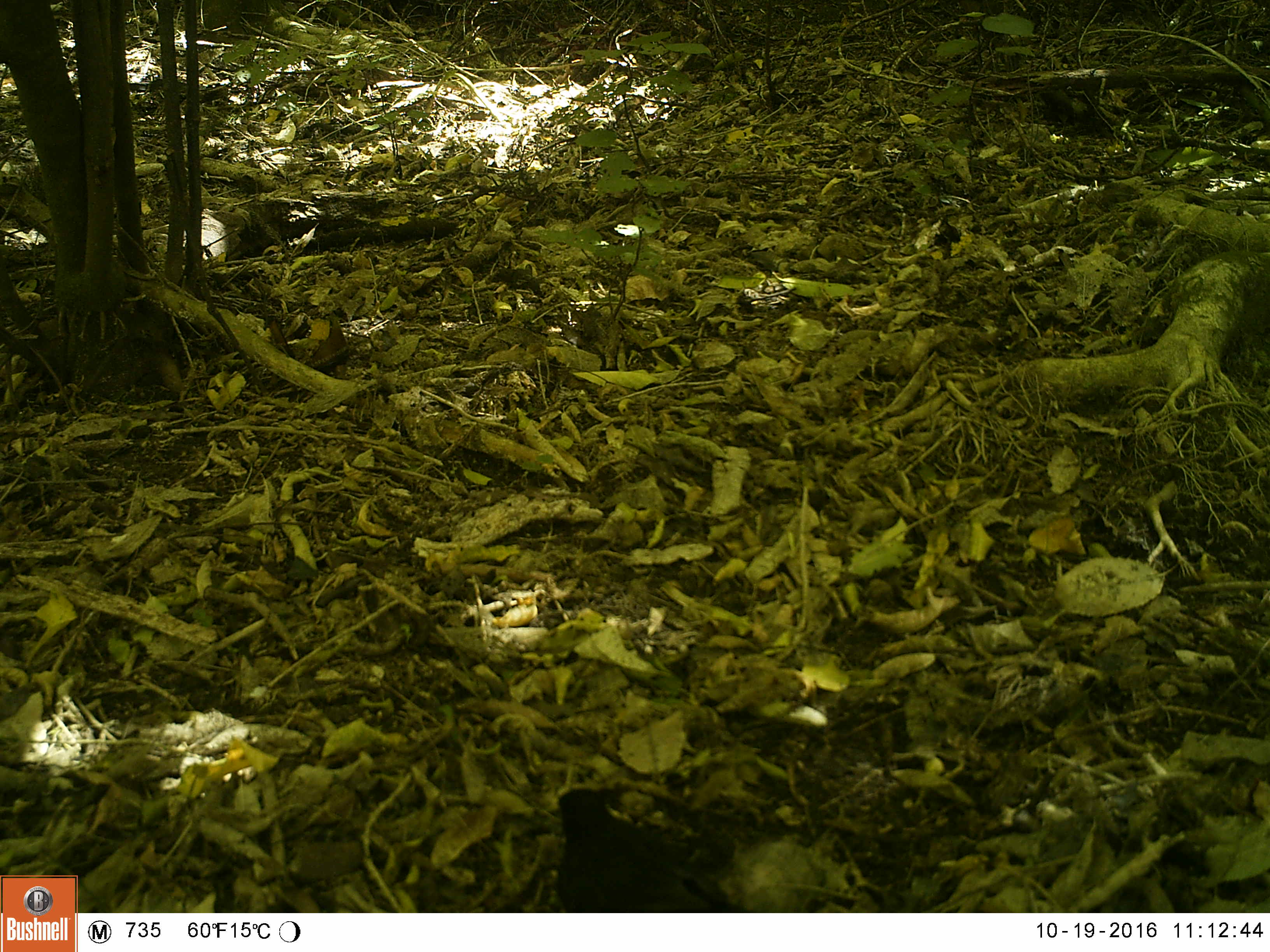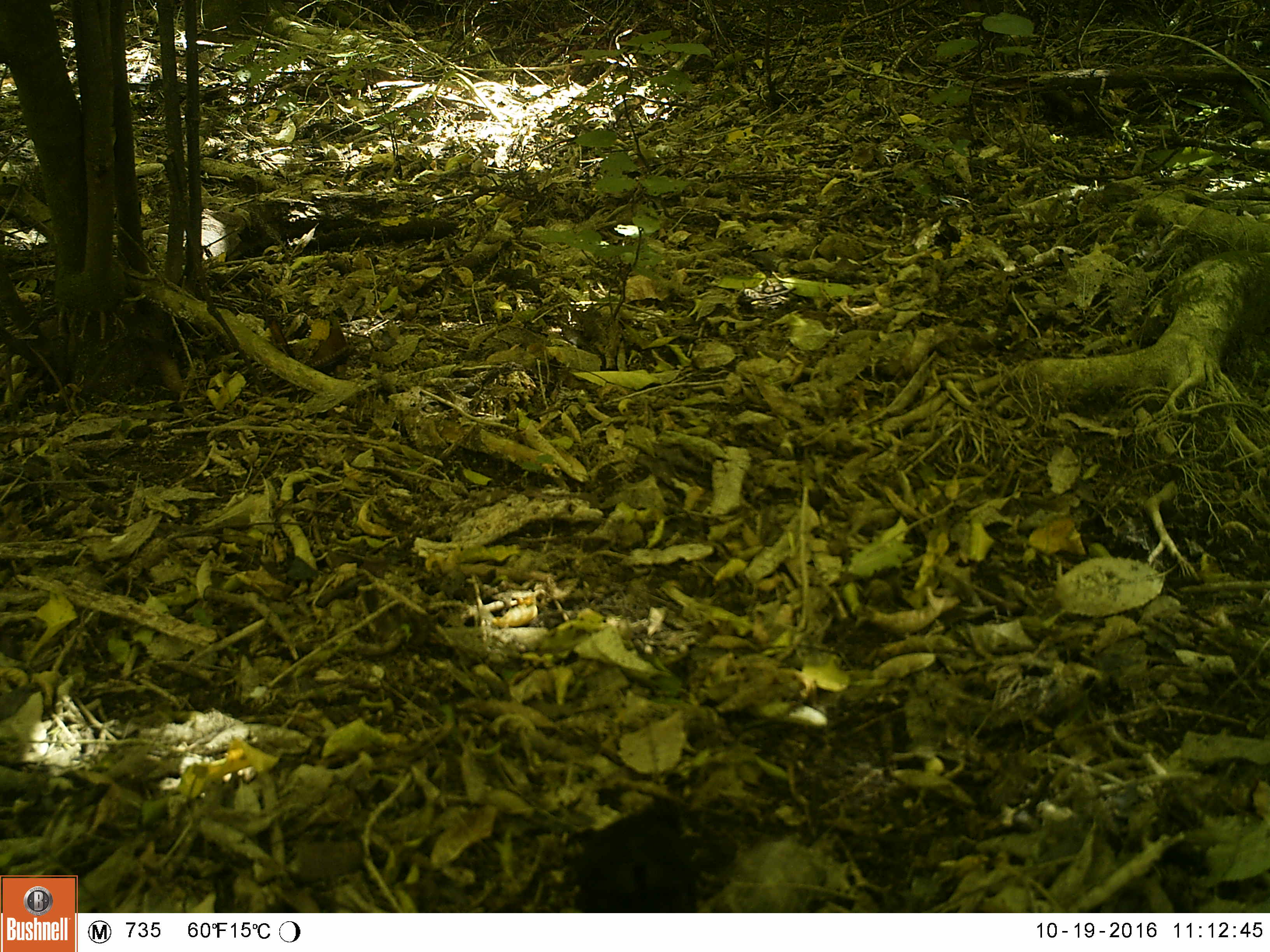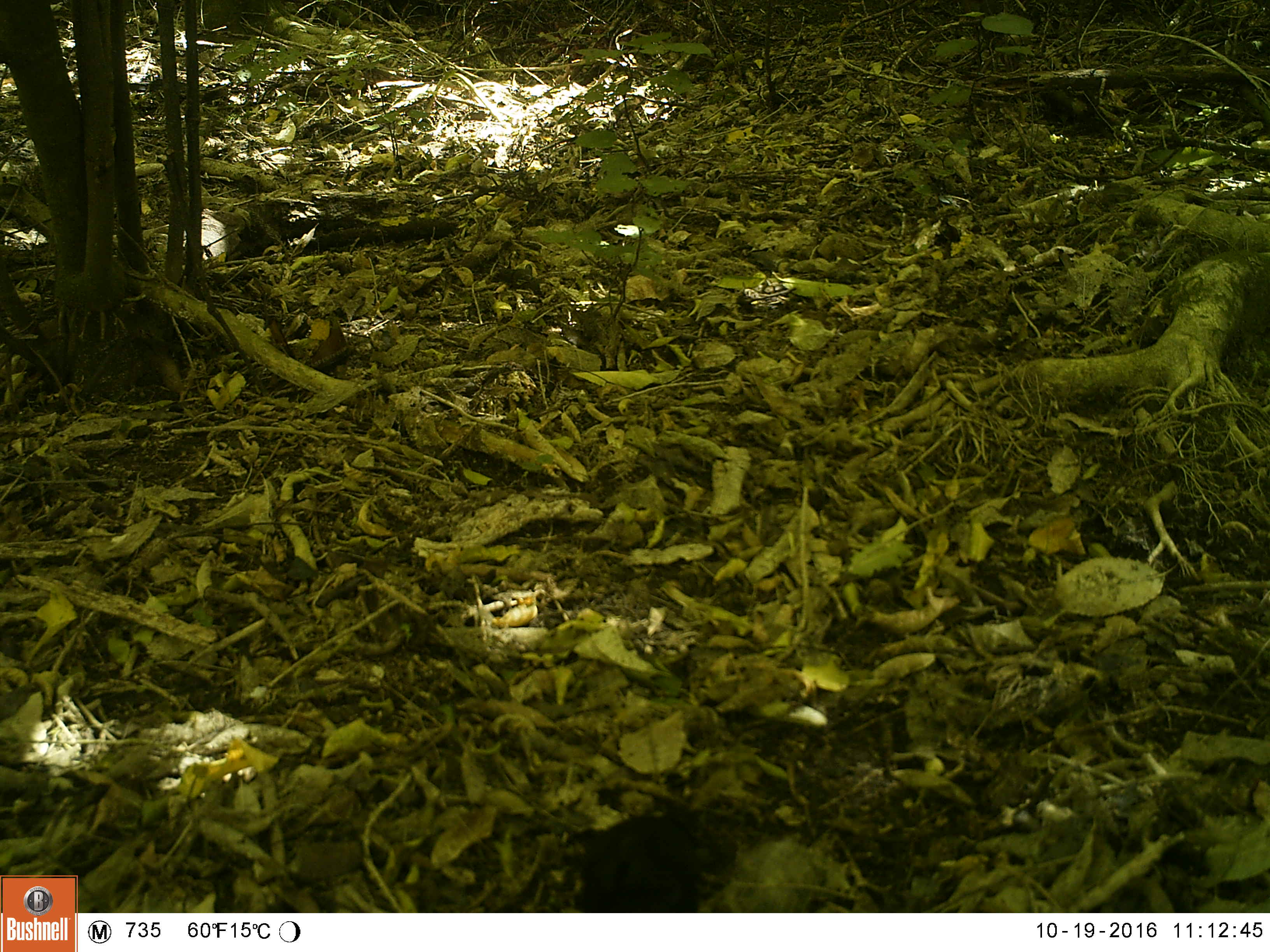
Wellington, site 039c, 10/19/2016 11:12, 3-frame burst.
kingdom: Animalia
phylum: Chordata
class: Aves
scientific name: Aves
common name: bird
Bird (Aves).